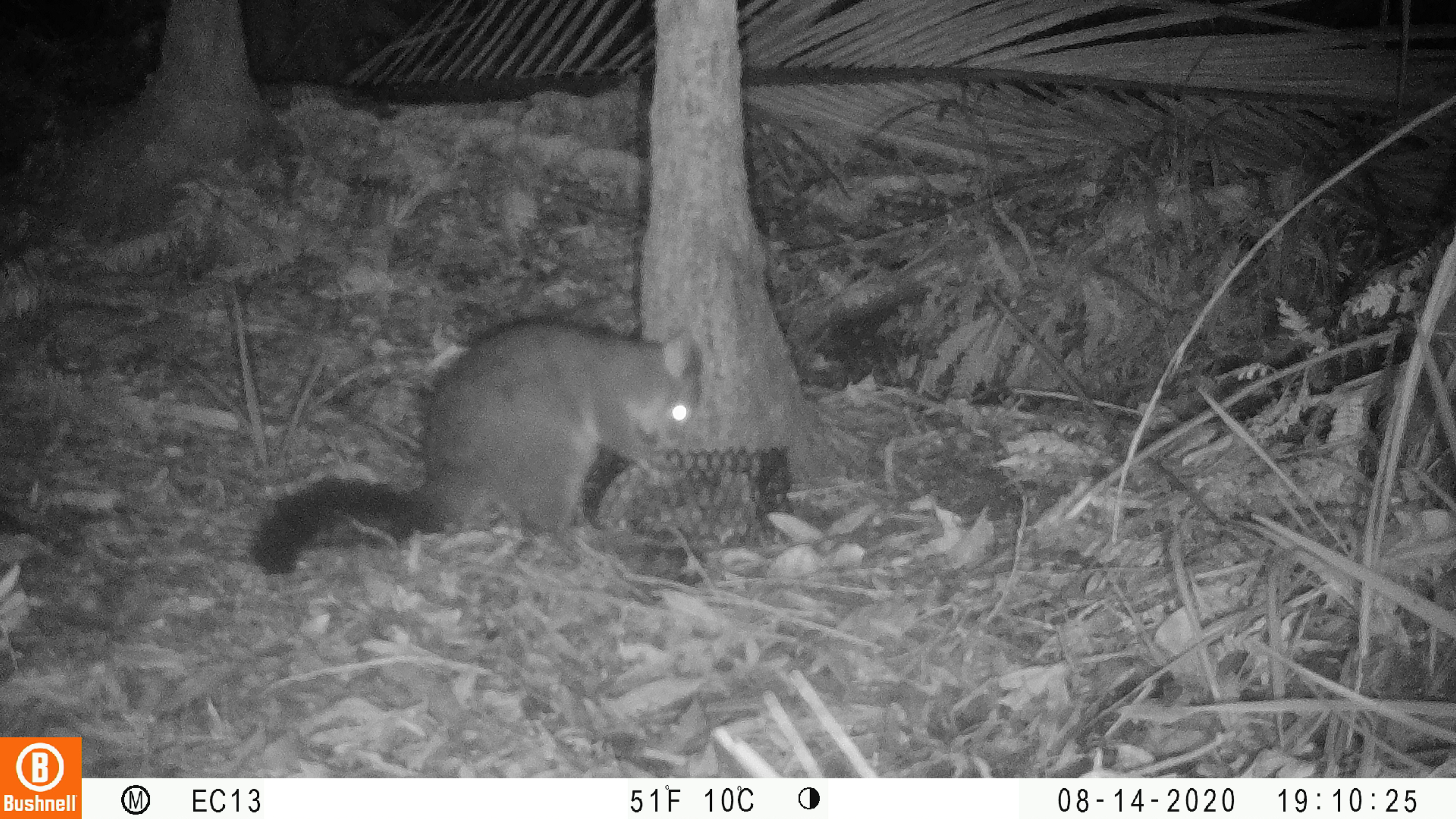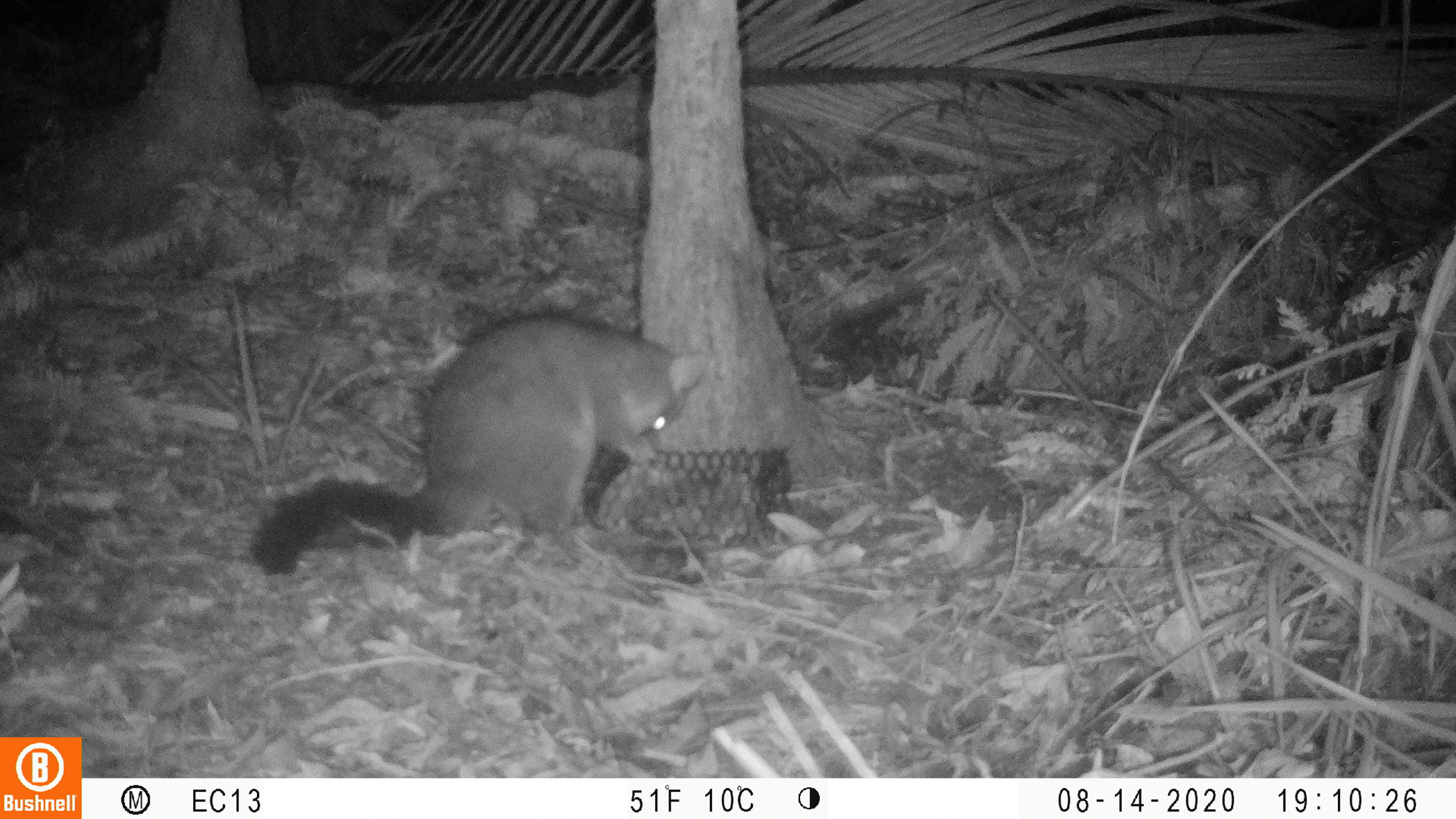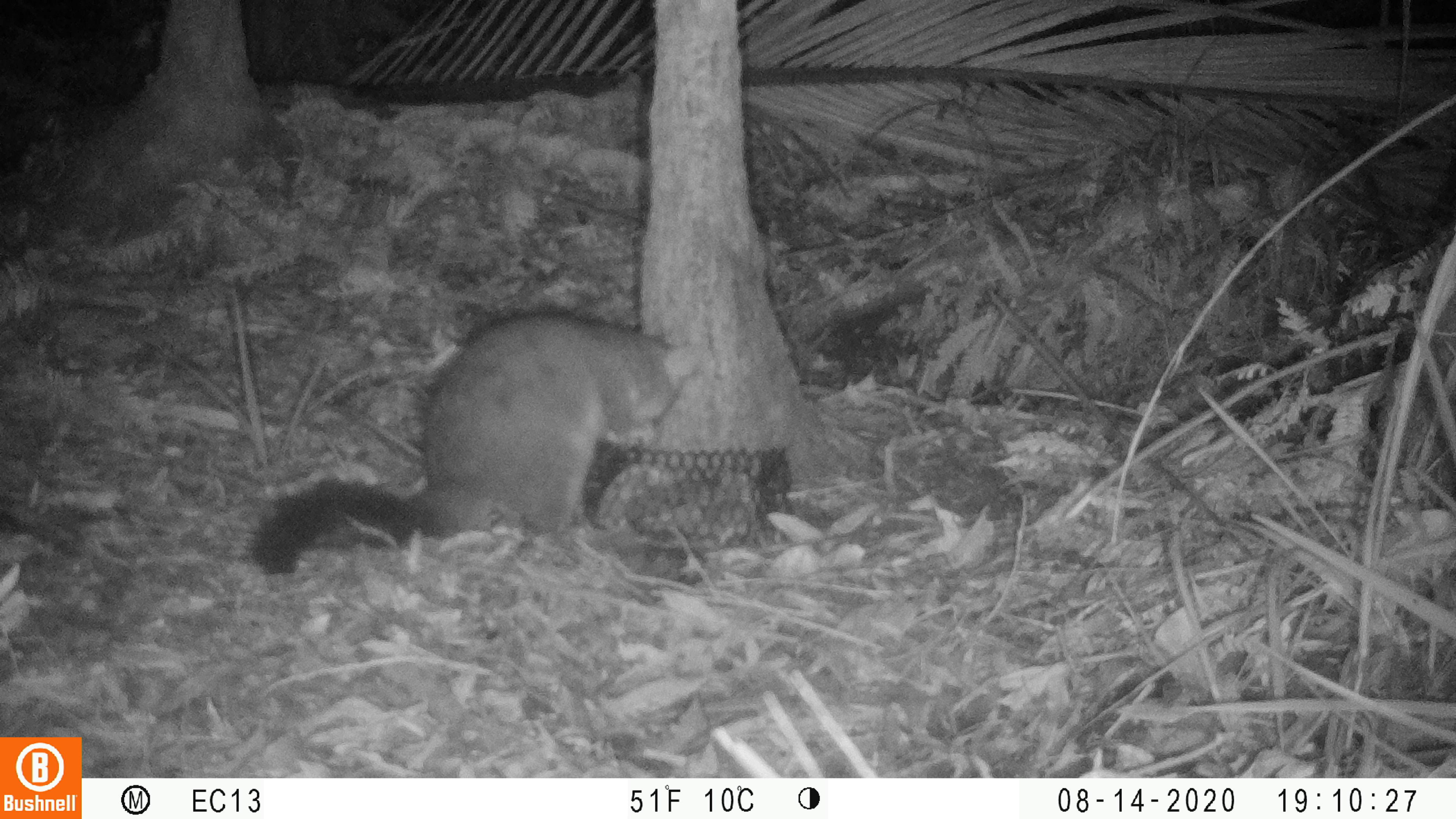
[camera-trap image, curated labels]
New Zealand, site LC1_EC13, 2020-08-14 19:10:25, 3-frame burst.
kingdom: Animalia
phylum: Chordata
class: Mammalia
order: Diprotodontia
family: Phalangeridae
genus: Trichosurus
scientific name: Trichosurus vulpecula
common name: common brushtail possum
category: possum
Possum (common brushtail possum) (Trichosurus vulpecula).